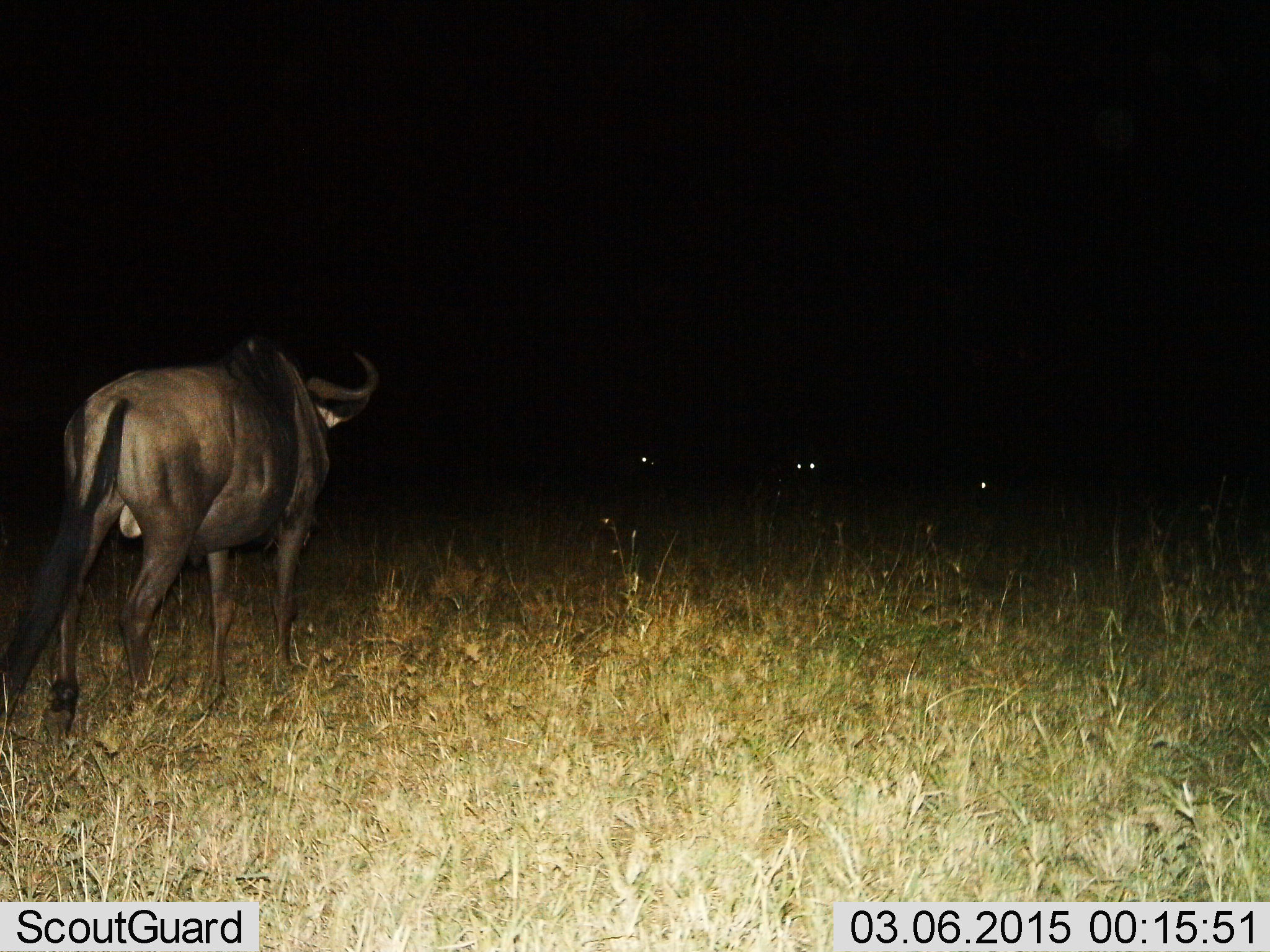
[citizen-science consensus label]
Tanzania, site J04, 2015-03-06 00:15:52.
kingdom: Animalia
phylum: Chordata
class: Mammalia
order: Artiodactyla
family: Bovidae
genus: Connochaetes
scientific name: Connochaetes taurinus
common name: blue wildebeest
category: wildebeest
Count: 4.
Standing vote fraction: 50%.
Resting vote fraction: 10%.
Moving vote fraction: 70%.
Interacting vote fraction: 0%.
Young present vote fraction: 0%.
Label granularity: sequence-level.